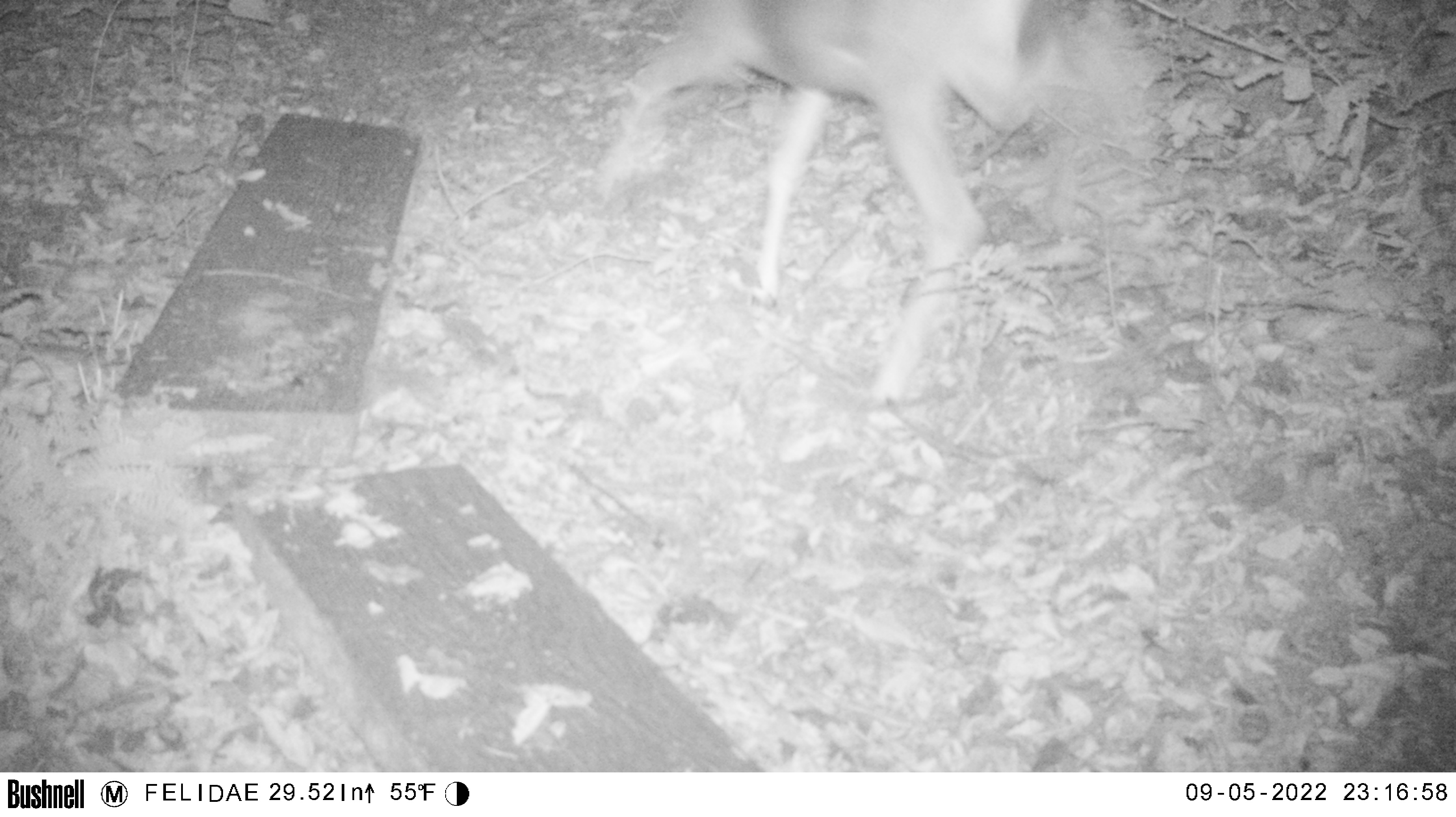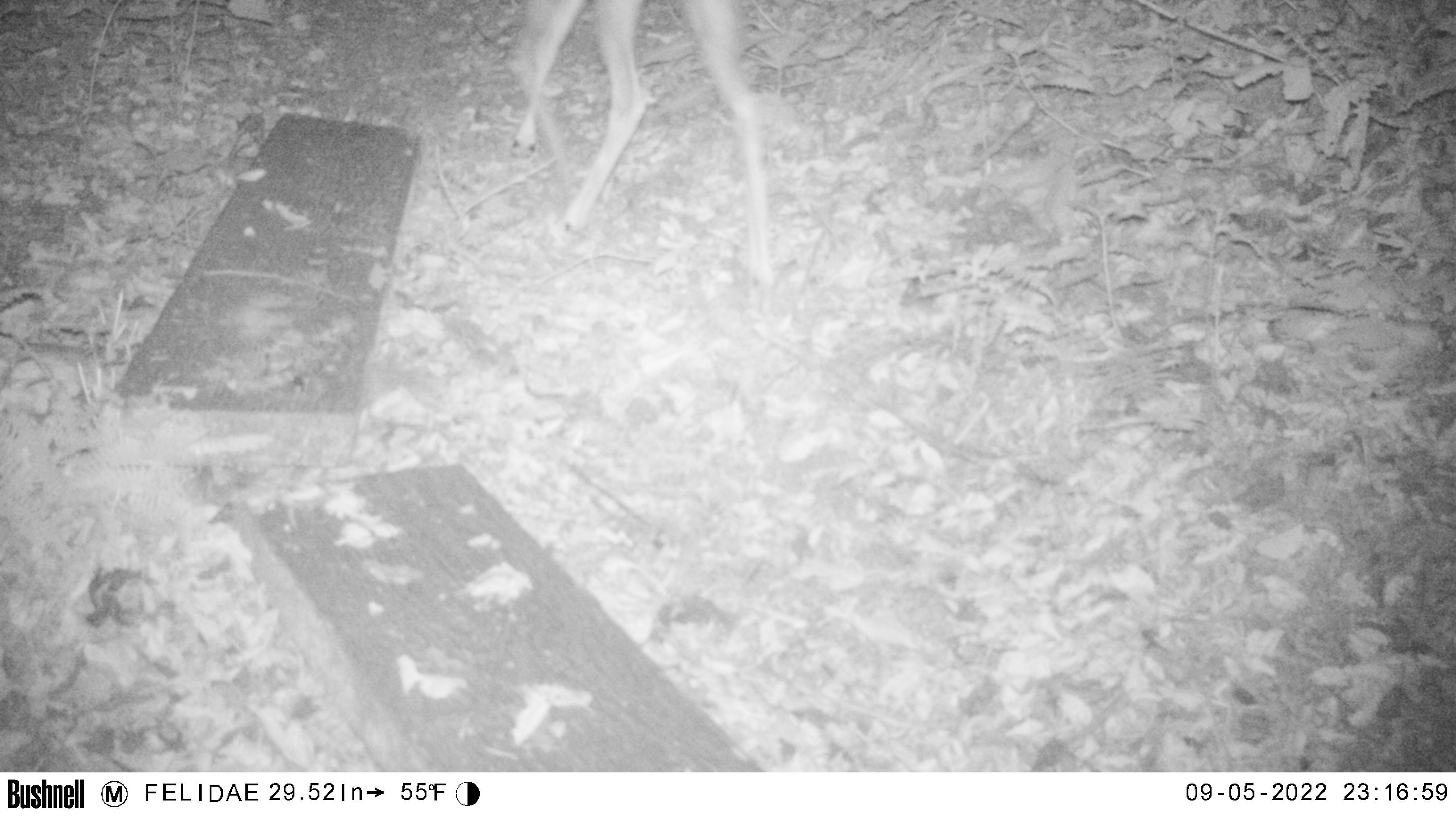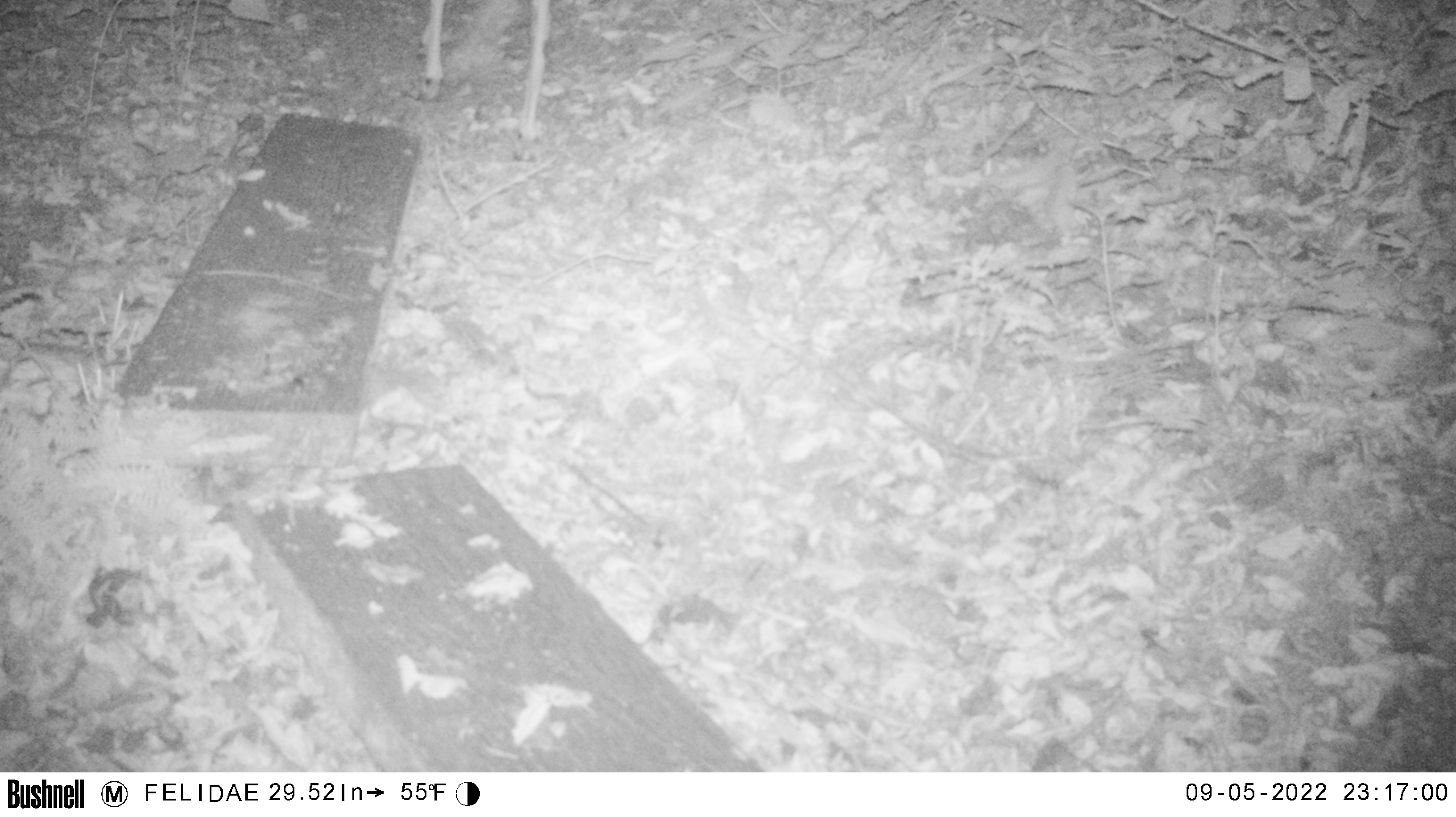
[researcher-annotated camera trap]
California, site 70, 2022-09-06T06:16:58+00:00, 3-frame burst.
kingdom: Animalia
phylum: Chordata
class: Mammalia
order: Artiodactyla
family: Cervidae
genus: Odocoileus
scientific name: Odocoileus hemionus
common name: mule deer